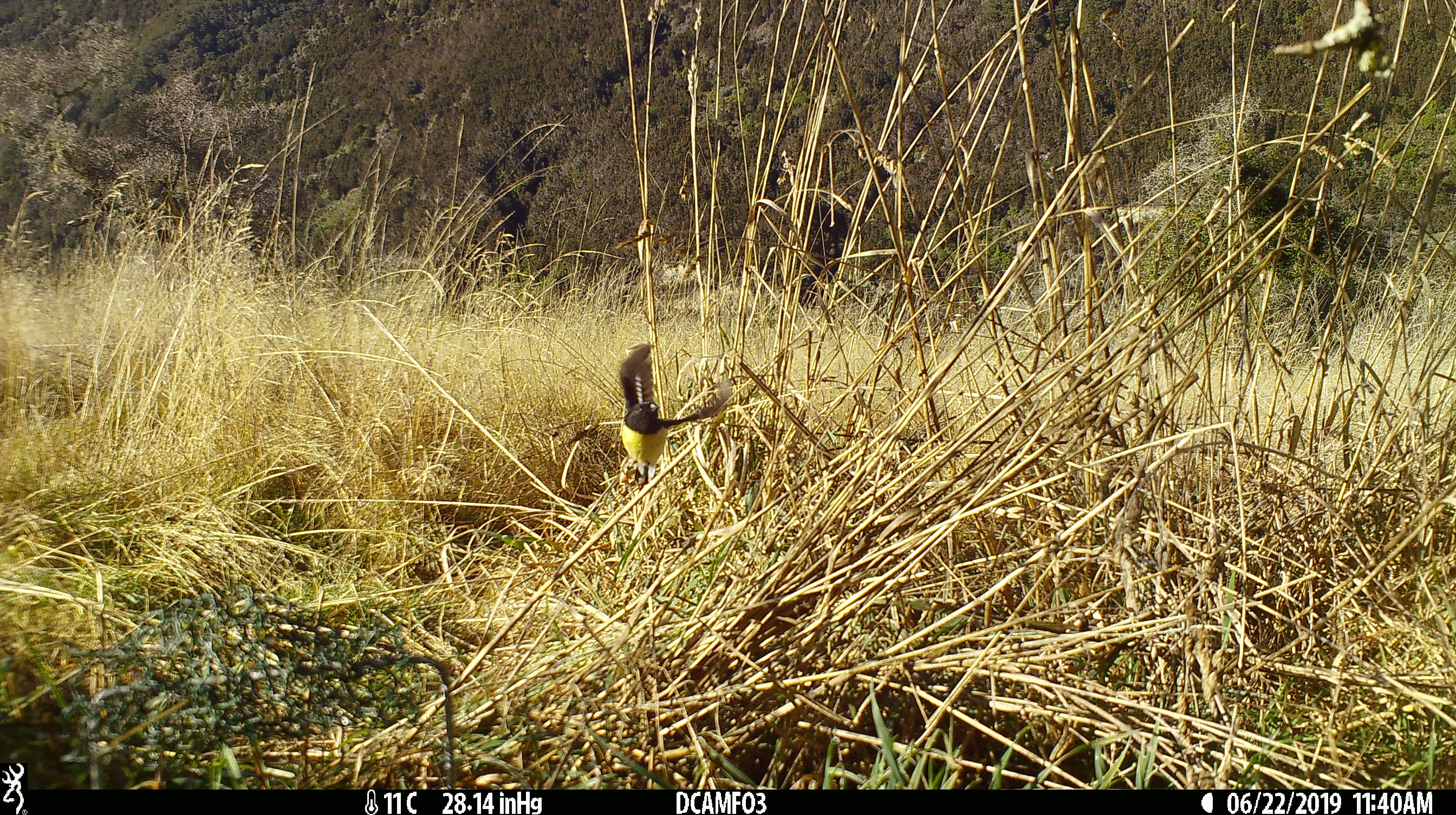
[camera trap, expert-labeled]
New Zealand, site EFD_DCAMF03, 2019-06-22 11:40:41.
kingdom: Animalia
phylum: Chordata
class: Aves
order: Passeriformes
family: Petroicidae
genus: Petroica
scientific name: Petroica macrocephala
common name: tomtit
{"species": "tomtit (Petroica macrocephala)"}